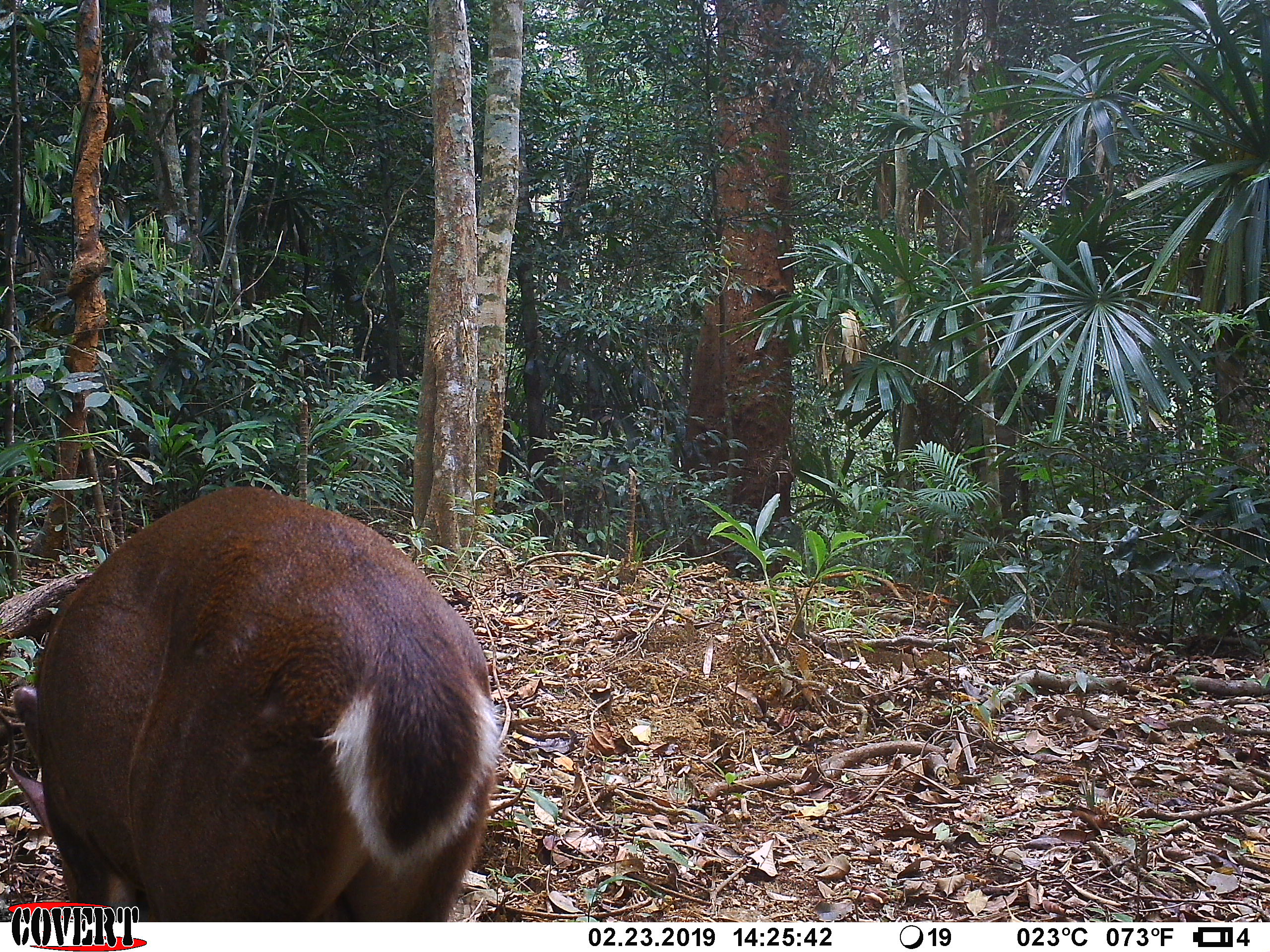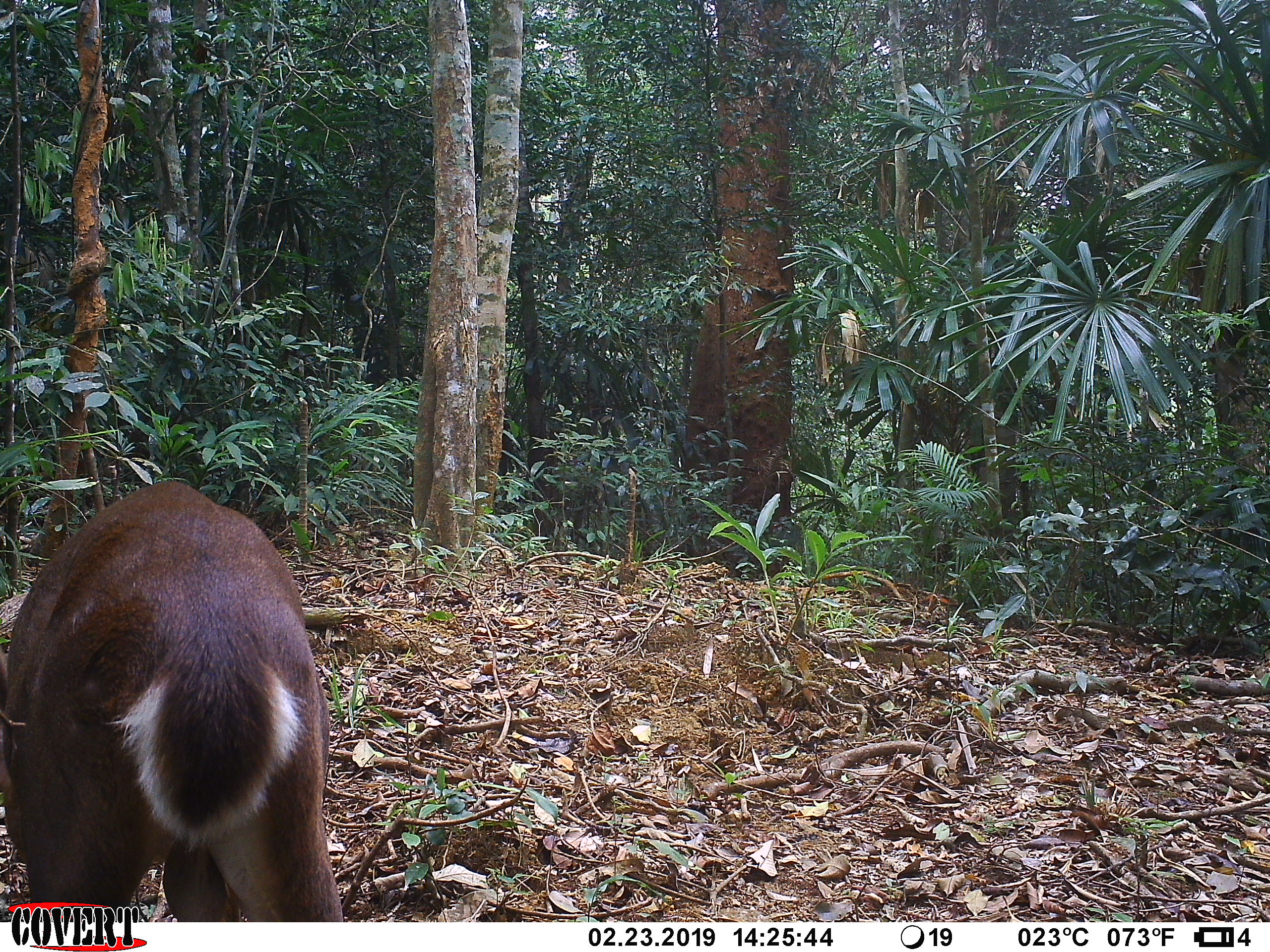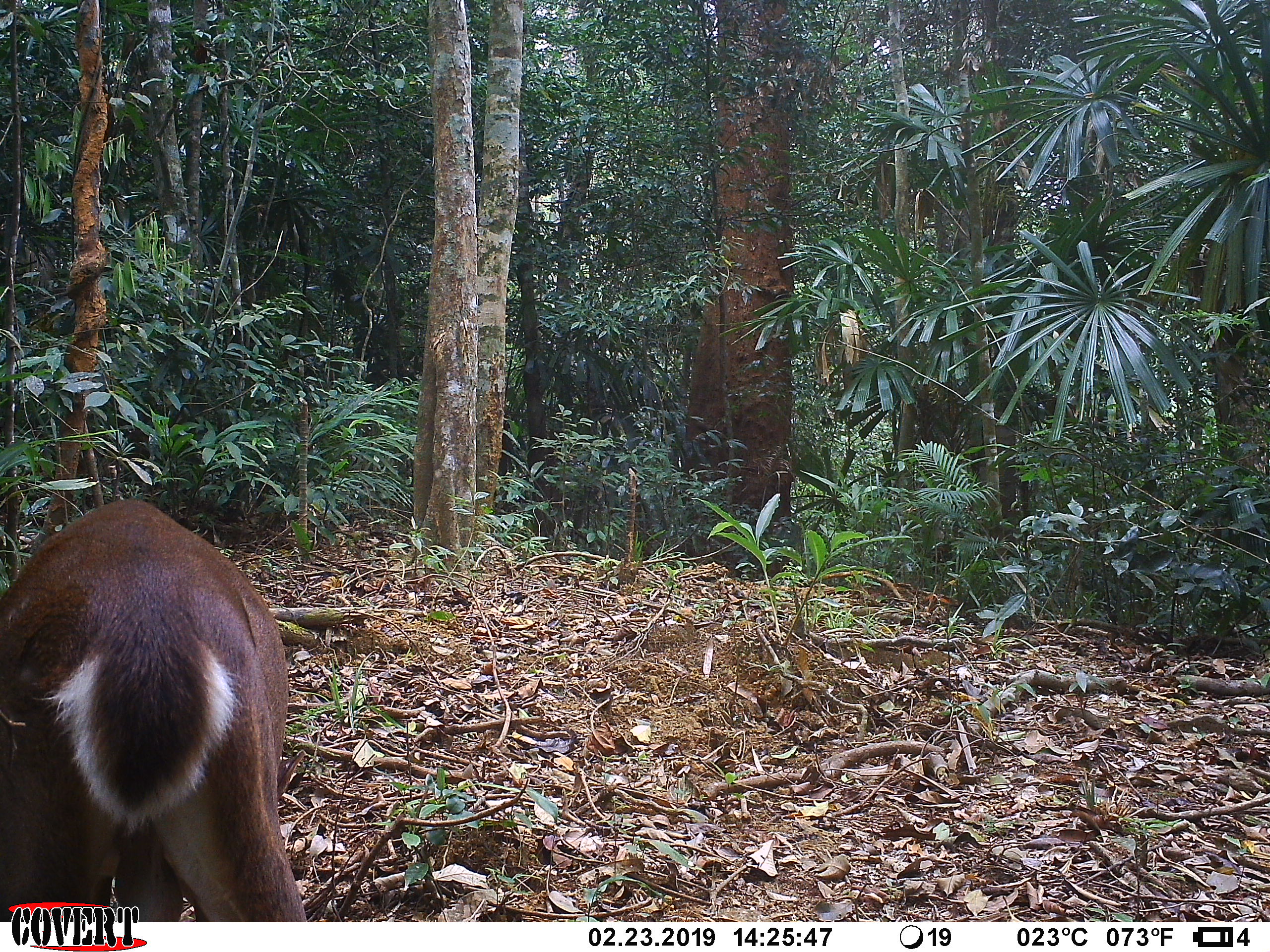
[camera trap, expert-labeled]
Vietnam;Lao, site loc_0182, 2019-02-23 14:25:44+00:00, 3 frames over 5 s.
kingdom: Animalia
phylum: Chordata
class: Mammalia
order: Artiodactyla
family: Cervidae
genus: Muntiacus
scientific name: Muntiacus vuquangensis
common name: large-antlered muntjac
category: large antlered muntjac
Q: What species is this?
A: Large antlered muntjac (large-antlered muntjac) (Muntiacus vuquangensis).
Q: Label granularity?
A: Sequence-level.